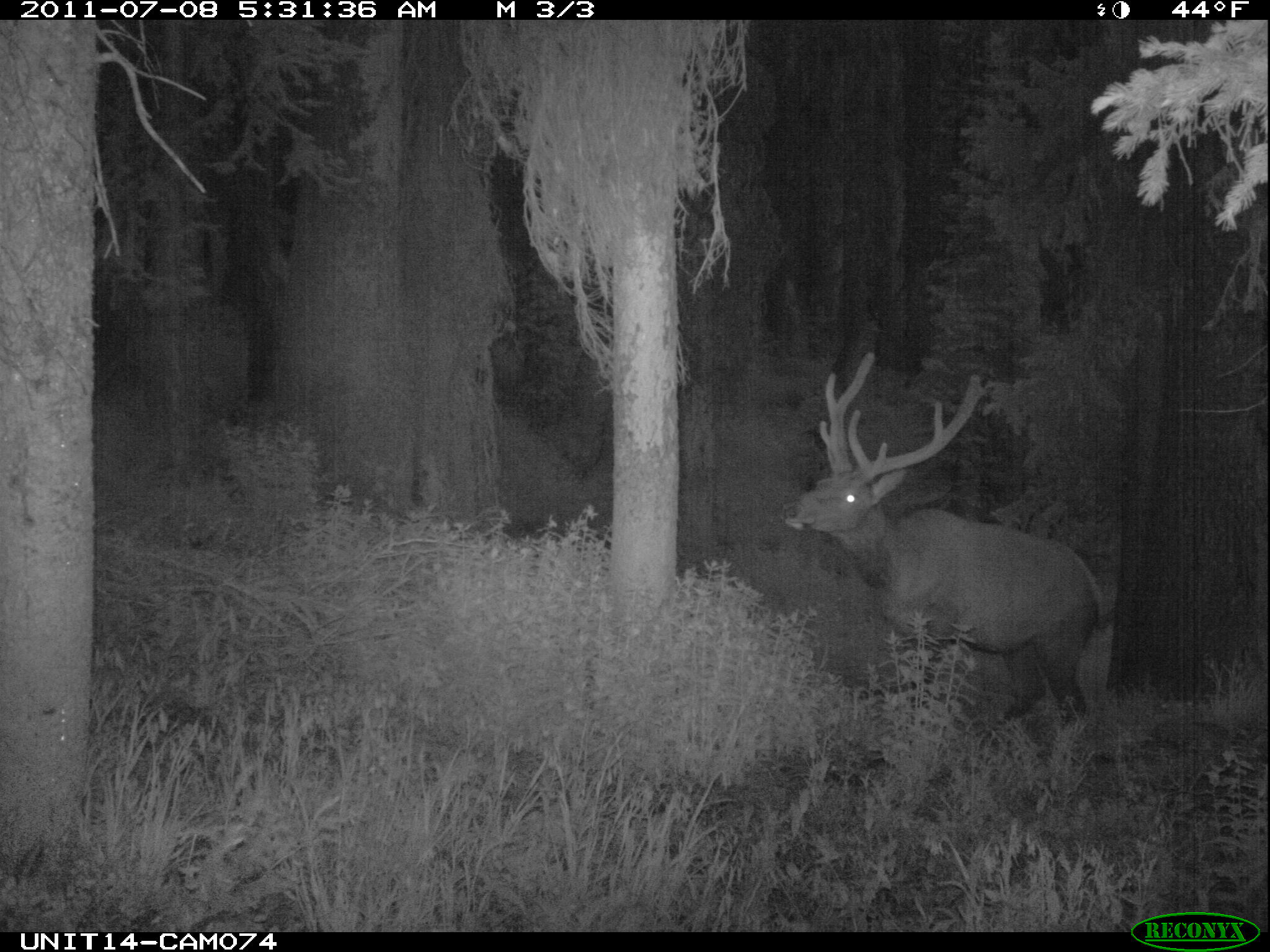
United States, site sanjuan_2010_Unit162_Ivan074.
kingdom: Animalia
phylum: Chordata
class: Mammalia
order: Artiodactyla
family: Cervidae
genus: Cervus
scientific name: Cervus elaphus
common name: red deer